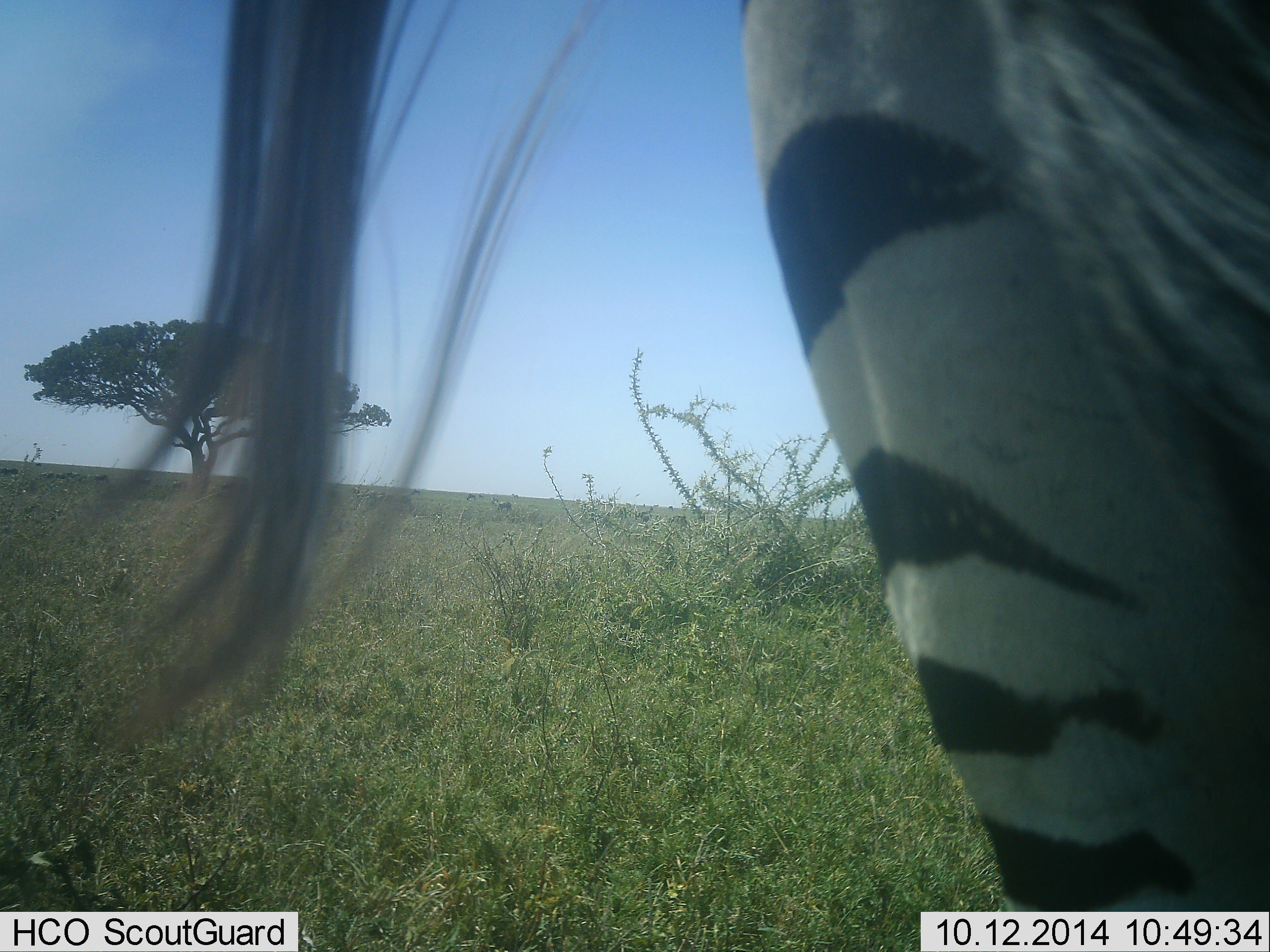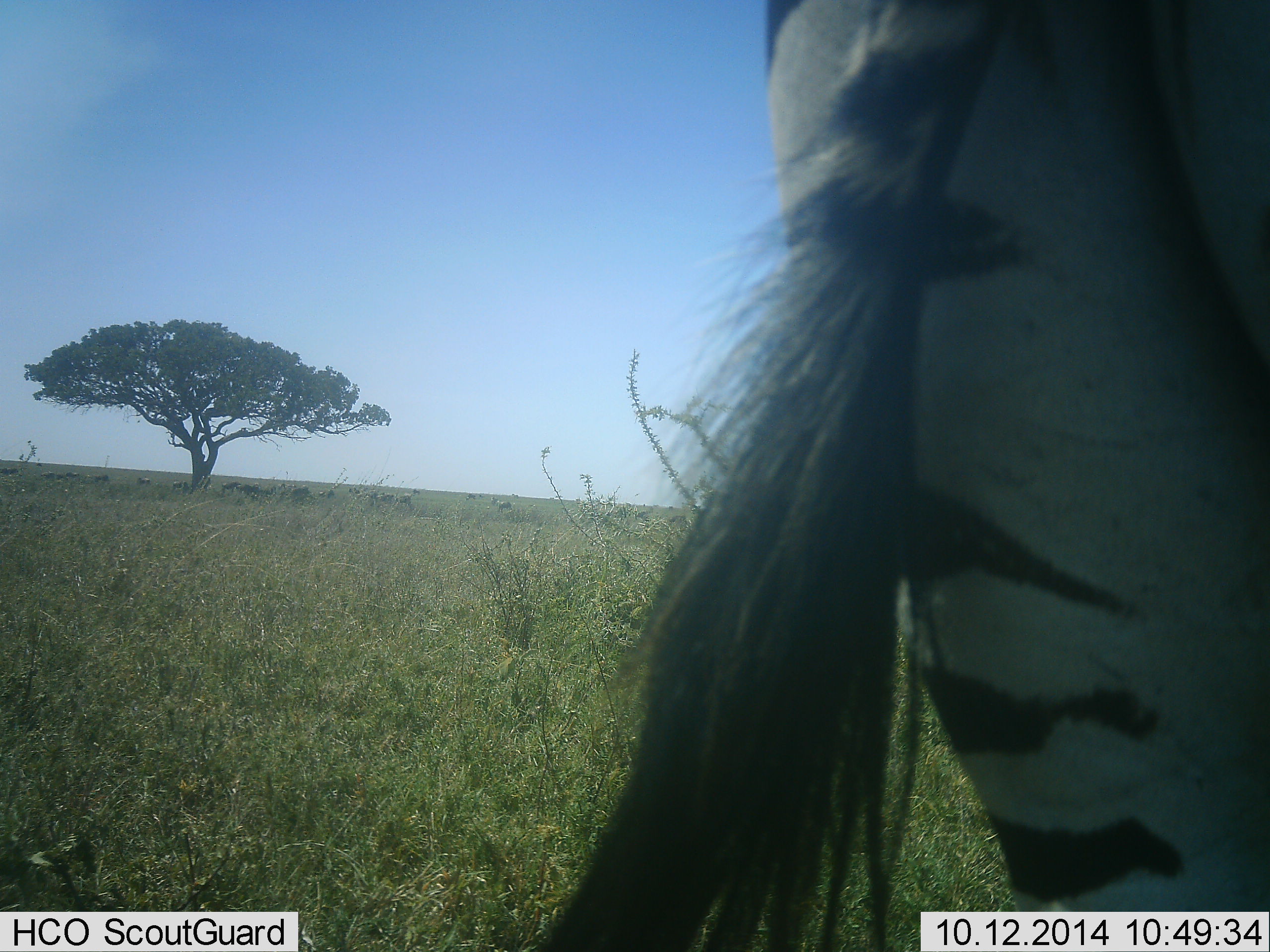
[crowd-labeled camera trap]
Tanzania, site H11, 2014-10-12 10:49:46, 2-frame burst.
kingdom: Animalia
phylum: Chordata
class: Mammalia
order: Perissodactyla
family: Equidae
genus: Equus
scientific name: Equus quagga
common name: plains zebra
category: zebra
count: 1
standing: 100%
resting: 0%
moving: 0%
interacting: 0%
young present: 0%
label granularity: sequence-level